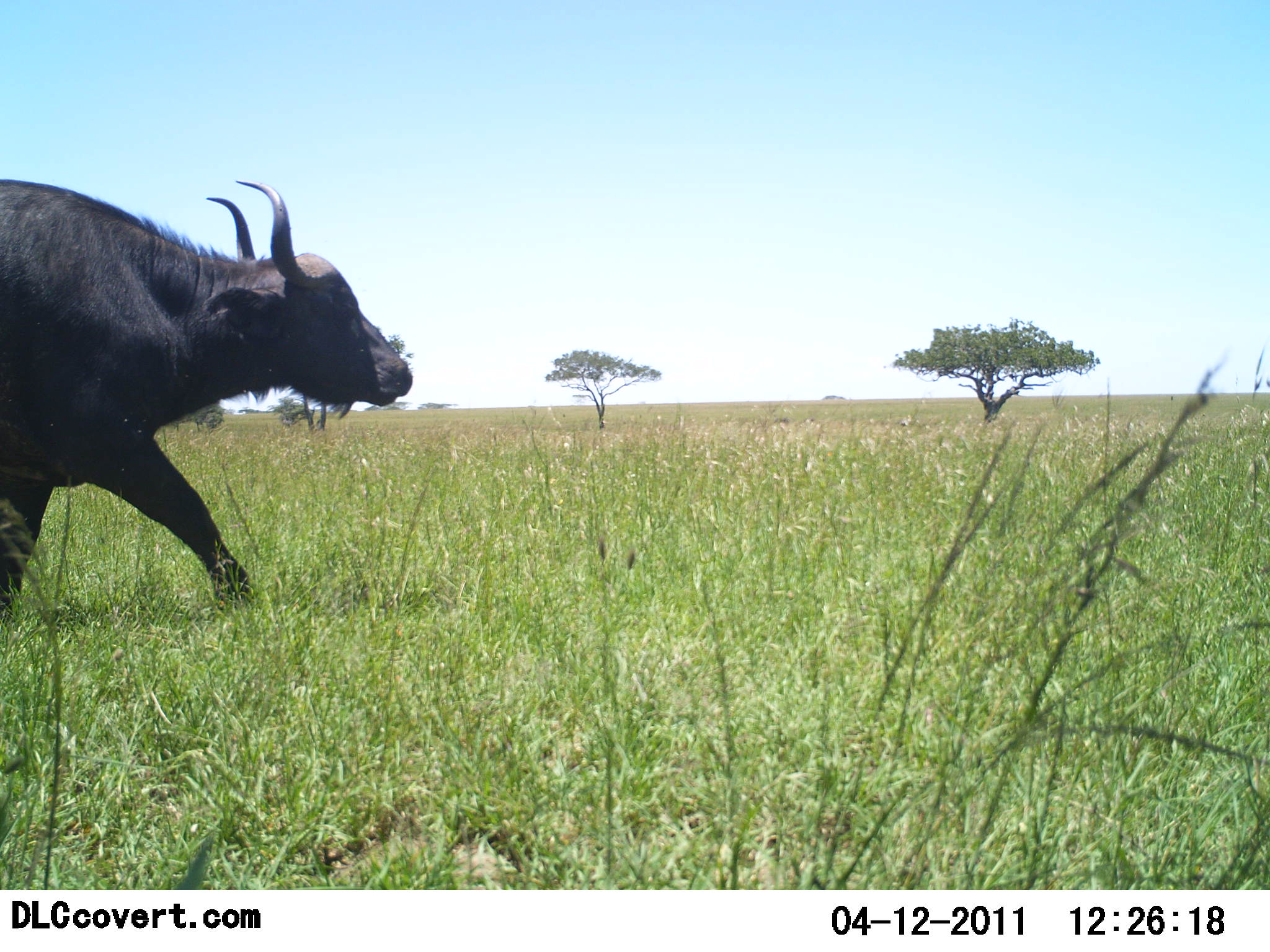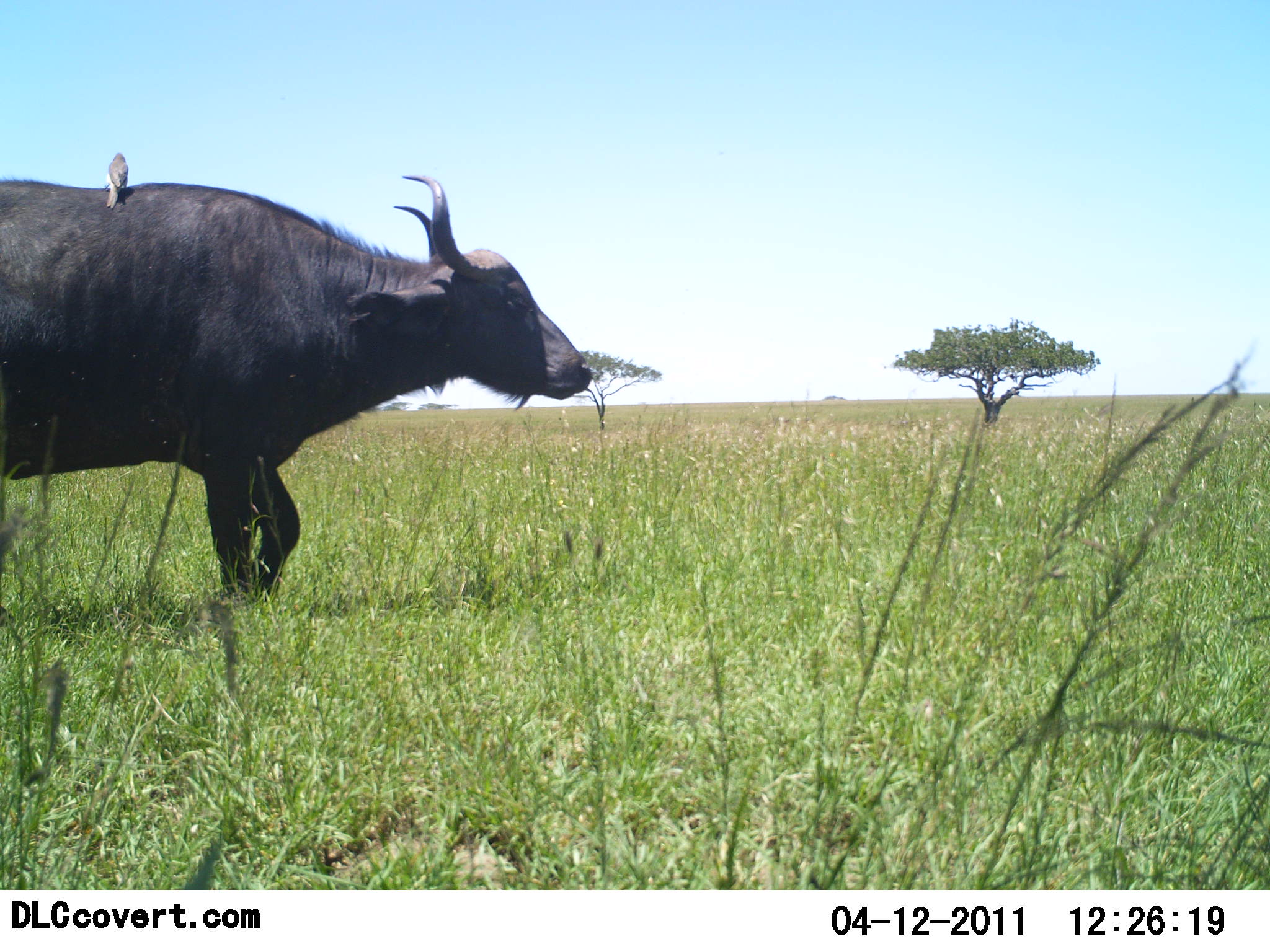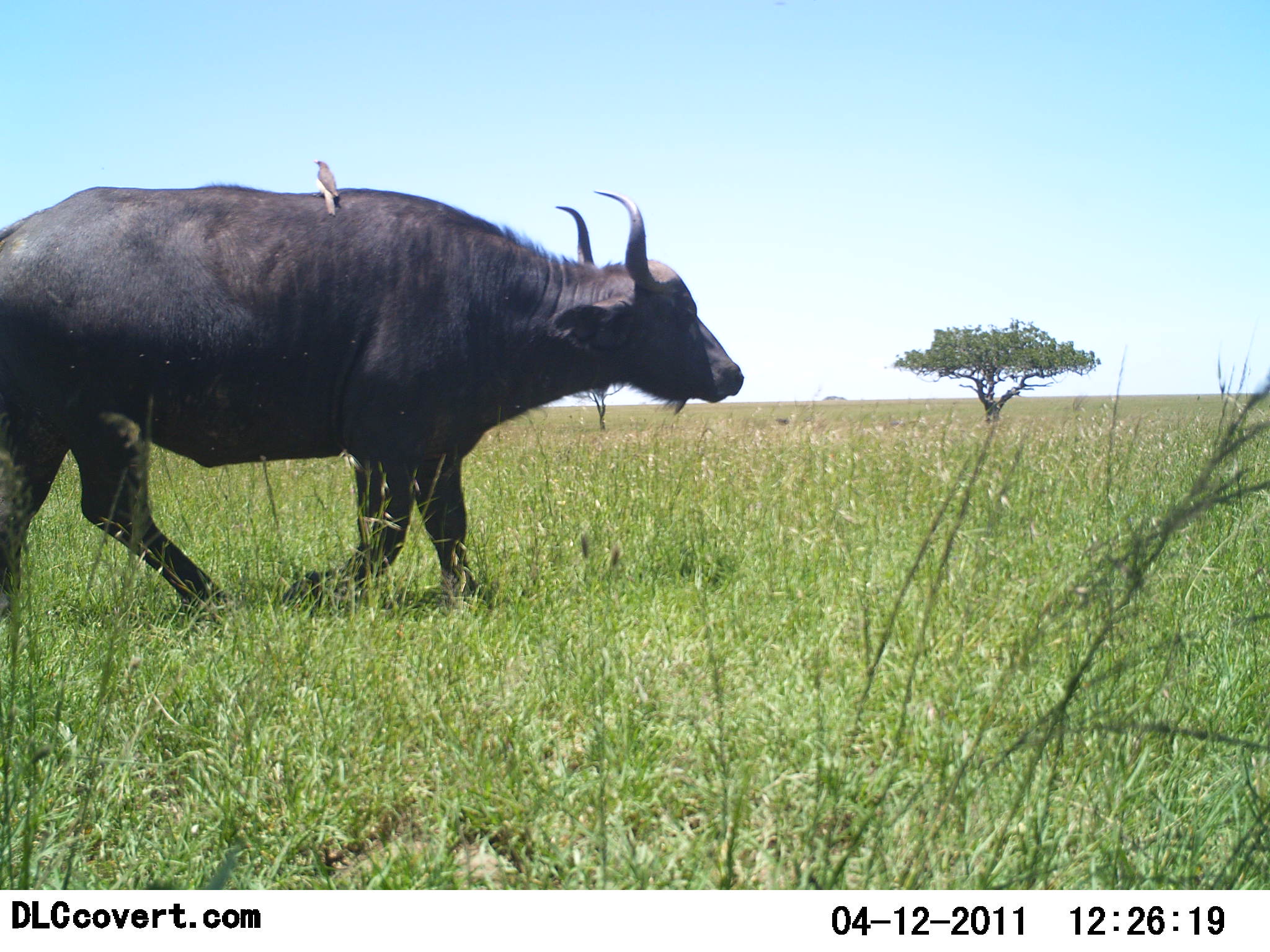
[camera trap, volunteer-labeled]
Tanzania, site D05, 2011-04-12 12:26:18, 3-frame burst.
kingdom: Animalia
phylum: Chordata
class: Mammalia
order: Artiodactyla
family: Bovidae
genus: Syncerus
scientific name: Syncerus caffer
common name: cape buffalo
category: buffalo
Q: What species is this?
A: Buffalo (cape buffalo) (Syncerus caffer).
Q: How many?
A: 1.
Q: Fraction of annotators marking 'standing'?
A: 0%.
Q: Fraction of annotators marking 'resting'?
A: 0%.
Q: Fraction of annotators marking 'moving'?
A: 100%.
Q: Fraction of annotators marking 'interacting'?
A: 0%.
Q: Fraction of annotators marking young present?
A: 0%.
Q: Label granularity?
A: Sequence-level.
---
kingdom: Animalia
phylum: Chordata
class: Aves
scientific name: Aves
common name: bird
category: otherbird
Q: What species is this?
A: Otherbird (bird) (Aves).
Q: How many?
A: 1.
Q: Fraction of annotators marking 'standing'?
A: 64%.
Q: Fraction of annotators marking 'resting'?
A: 45%.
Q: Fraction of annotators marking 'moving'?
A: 9%.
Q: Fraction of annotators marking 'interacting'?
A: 36%.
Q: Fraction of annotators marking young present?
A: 0%.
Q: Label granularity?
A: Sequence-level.